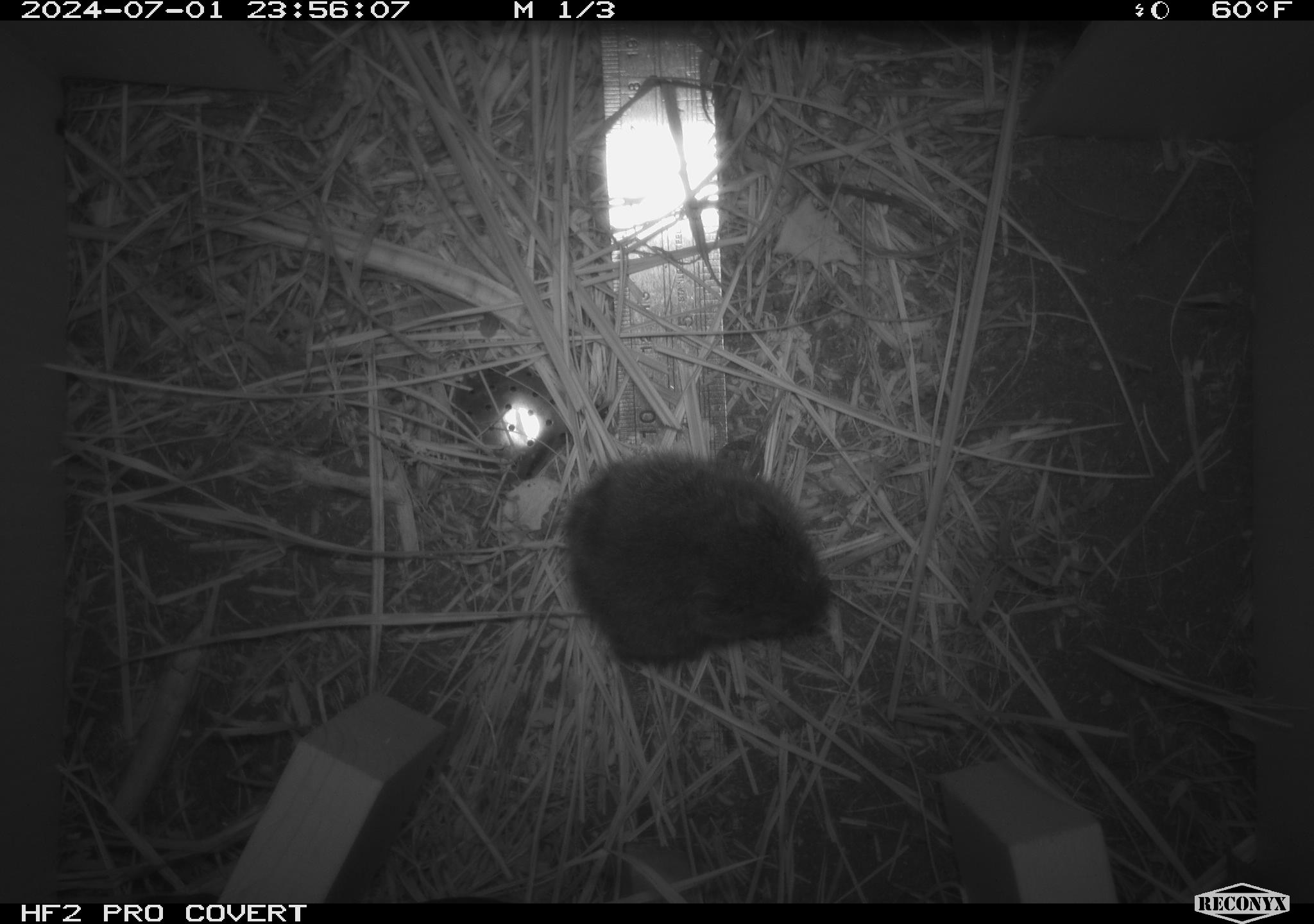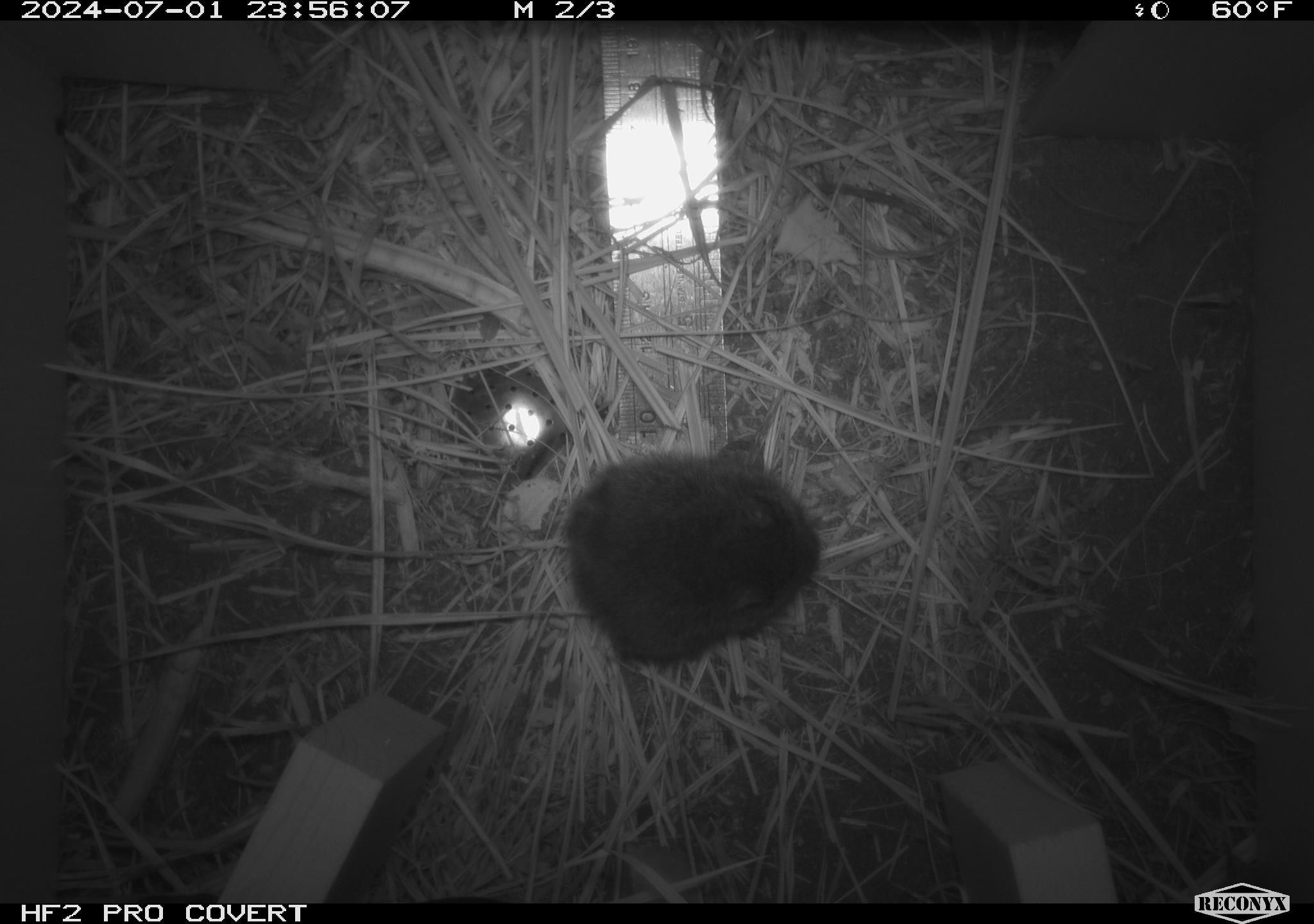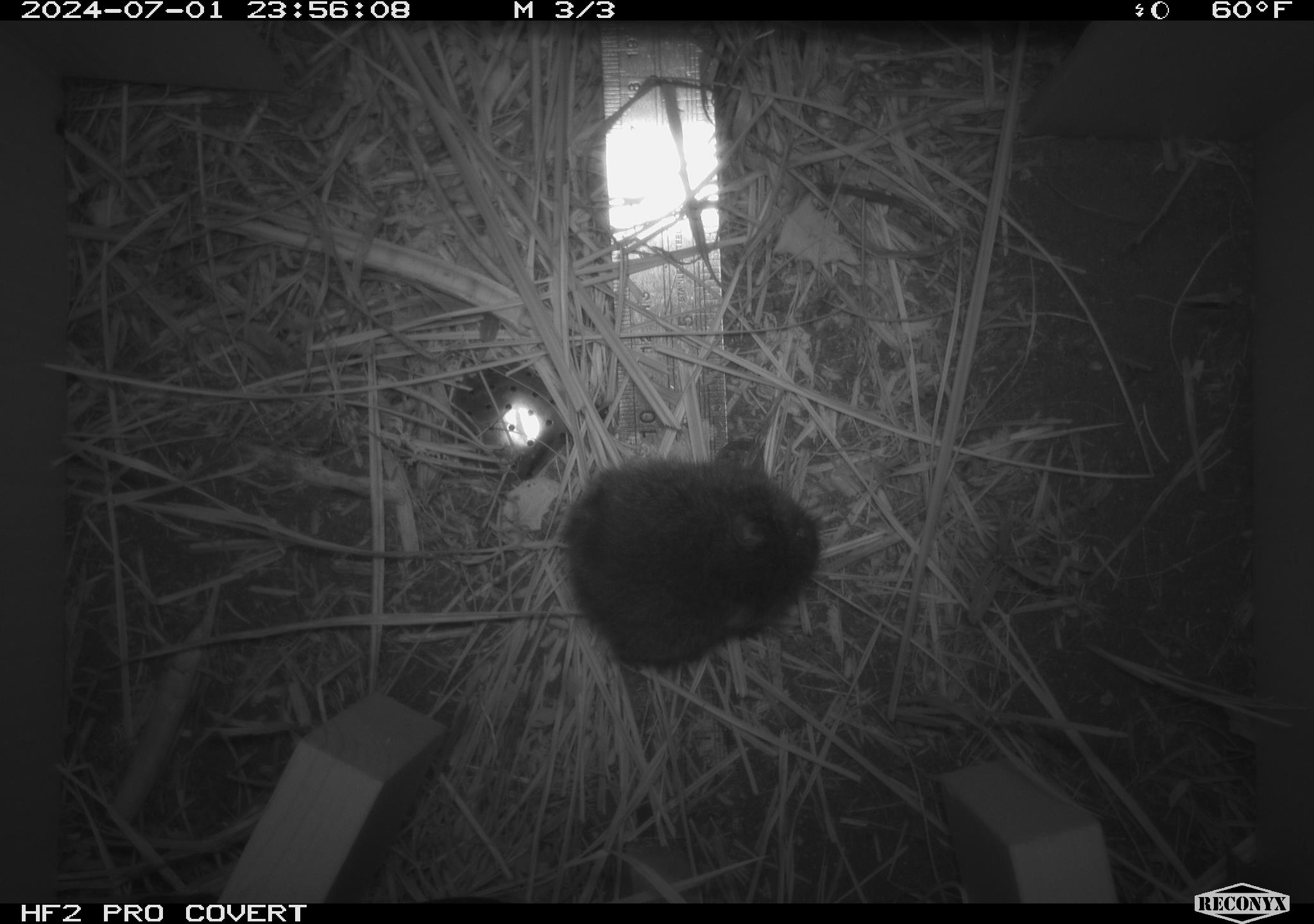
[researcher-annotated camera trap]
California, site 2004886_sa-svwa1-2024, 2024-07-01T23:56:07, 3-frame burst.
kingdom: Animalia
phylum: Chordata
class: Mammalia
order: Rodentia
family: Cricetidae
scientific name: Arvicolinae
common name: voles, lemmings, and muskrats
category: arvicolinae subfamily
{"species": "arvicolinae subfamily (voles, lemmings, and muskrats) (Arvicolinae)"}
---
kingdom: Animalia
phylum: Arthropoda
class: Malacostraca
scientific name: Malacostraca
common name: amphipods, crabs, isopods, krill, lobsters and shrimps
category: malacostracan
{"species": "malacostracan (amphipods, crabs, isopods, krill, lobsters and shrimps) (Malacostraca)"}